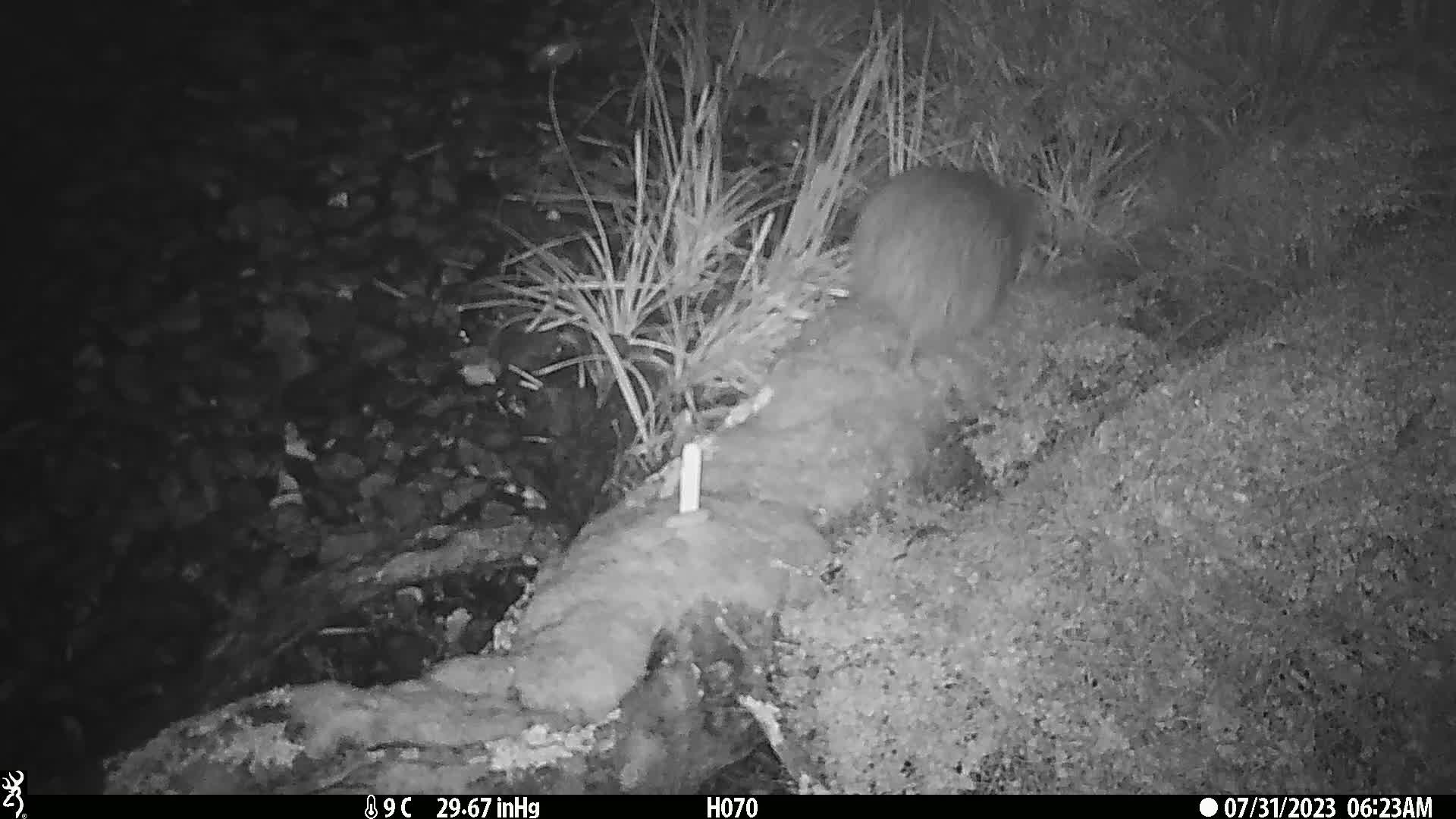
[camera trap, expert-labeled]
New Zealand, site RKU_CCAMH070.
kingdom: Animalia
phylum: Chordata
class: Aves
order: Apterygiformes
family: Apterygidae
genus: Apteryx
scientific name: Apteryx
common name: kiwi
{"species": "kiwi (Apteryx)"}